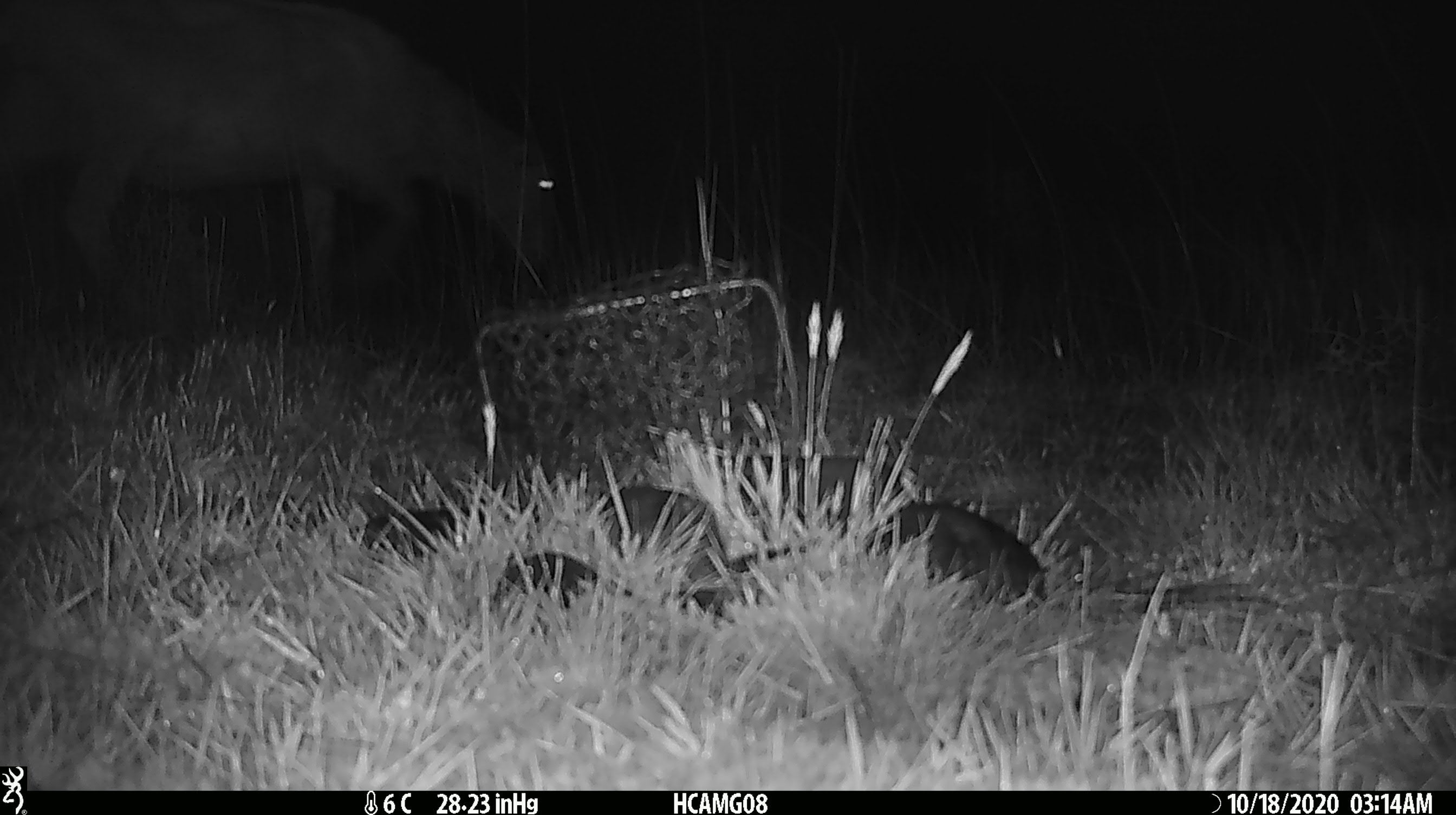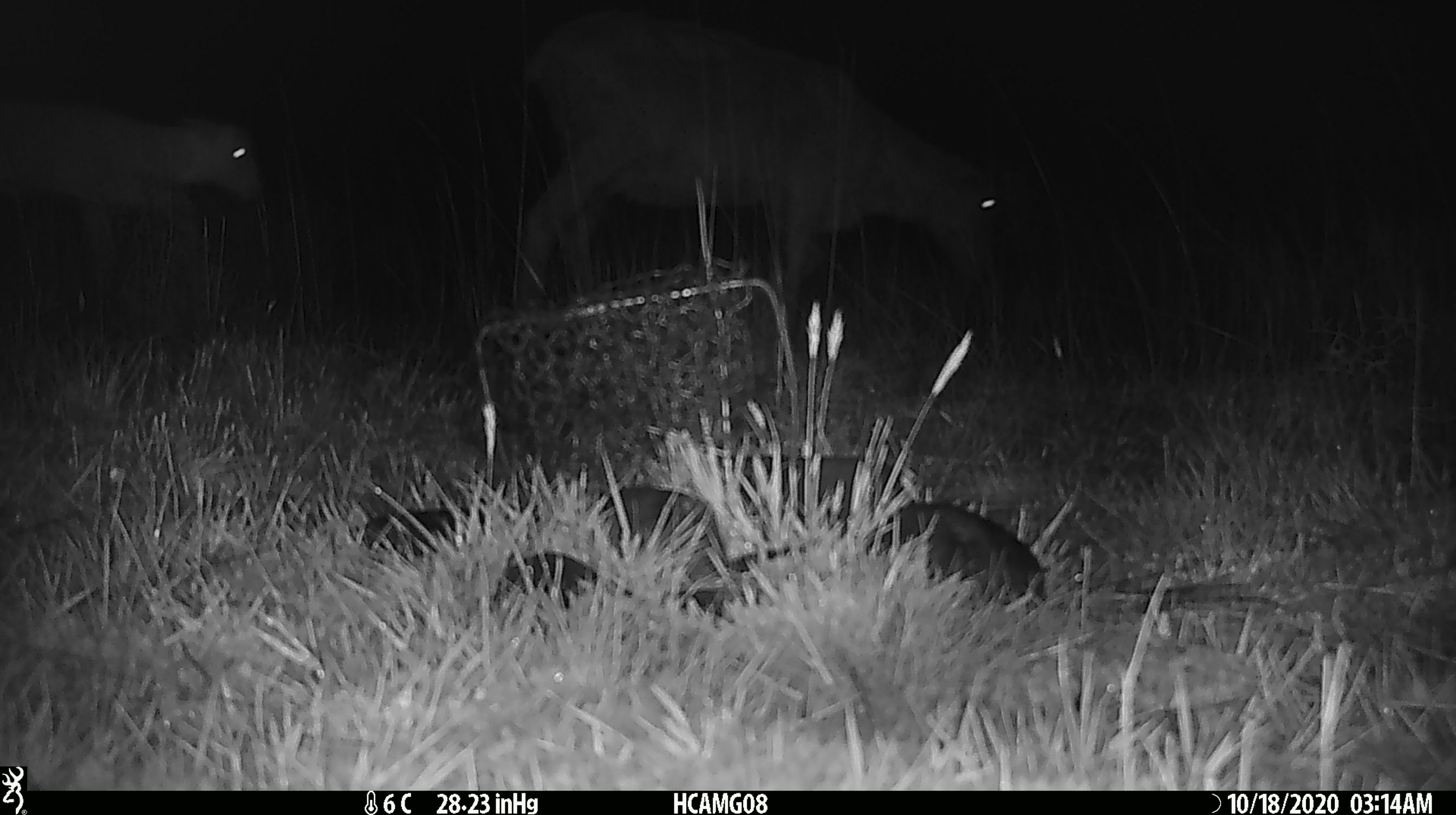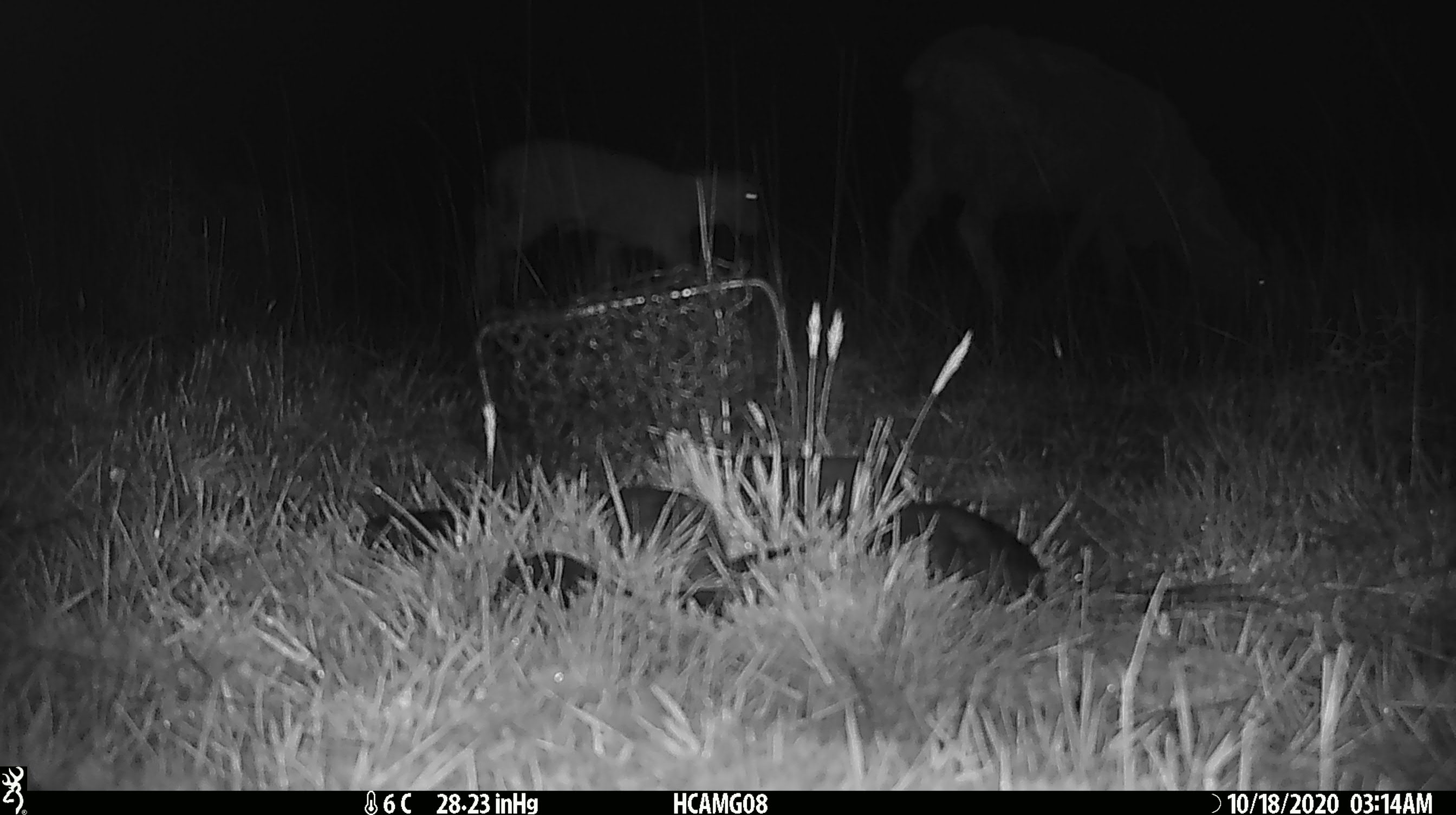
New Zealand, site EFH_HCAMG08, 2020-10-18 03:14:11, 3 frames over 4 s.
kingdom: Animalia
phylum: Chordata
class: Mammalia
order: Artiodactyla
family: Bovidae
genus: Ovis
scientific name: Ovis aries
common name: domestic sheep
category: sheep